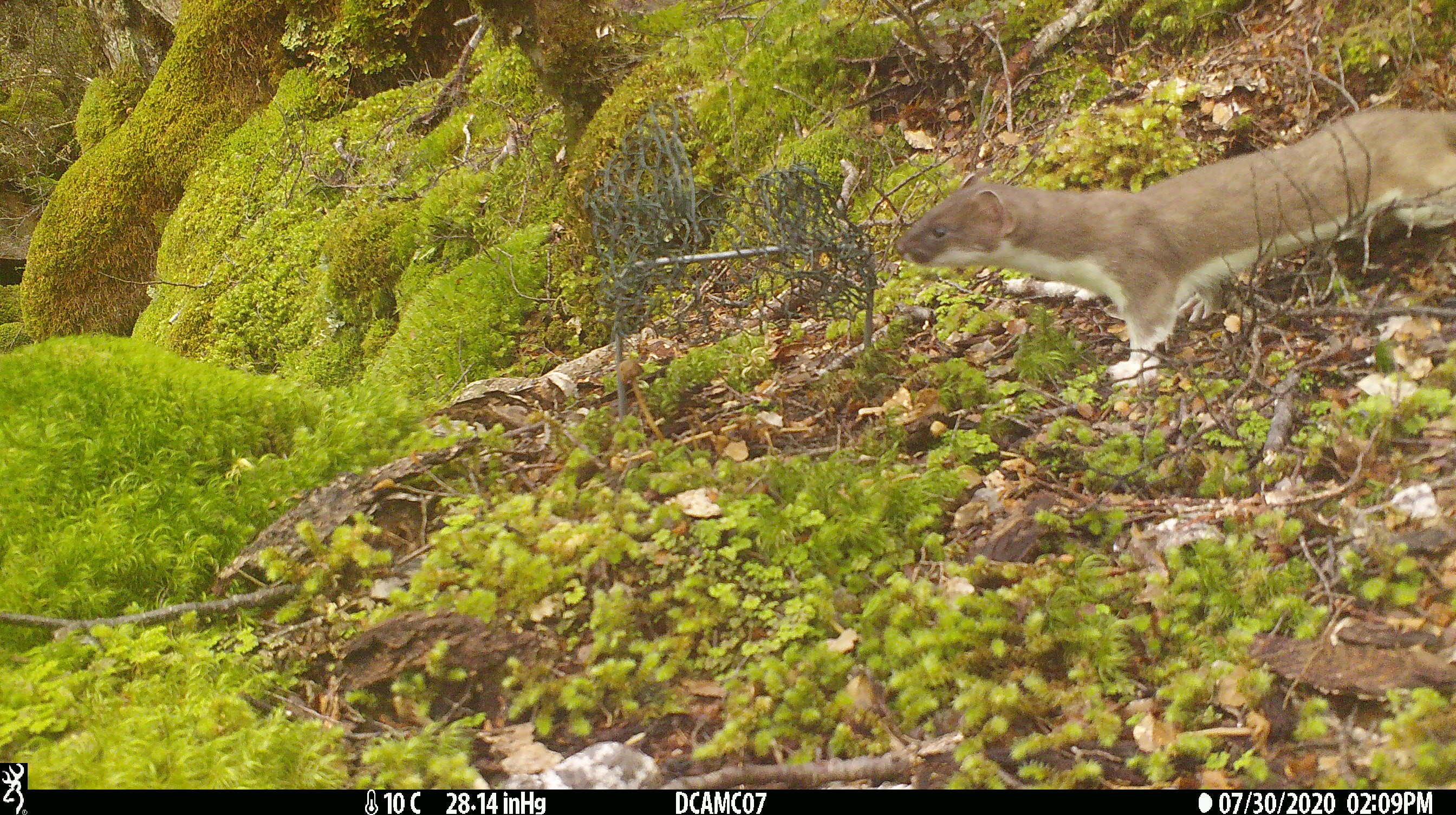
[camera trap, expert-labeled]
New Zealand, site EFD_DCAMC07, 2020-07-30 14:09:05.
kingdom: Animalia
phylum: Chordata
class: Mammalia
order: Carnivora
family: Mustelidae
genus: Mustela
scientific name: Mustela erminea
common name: stoat